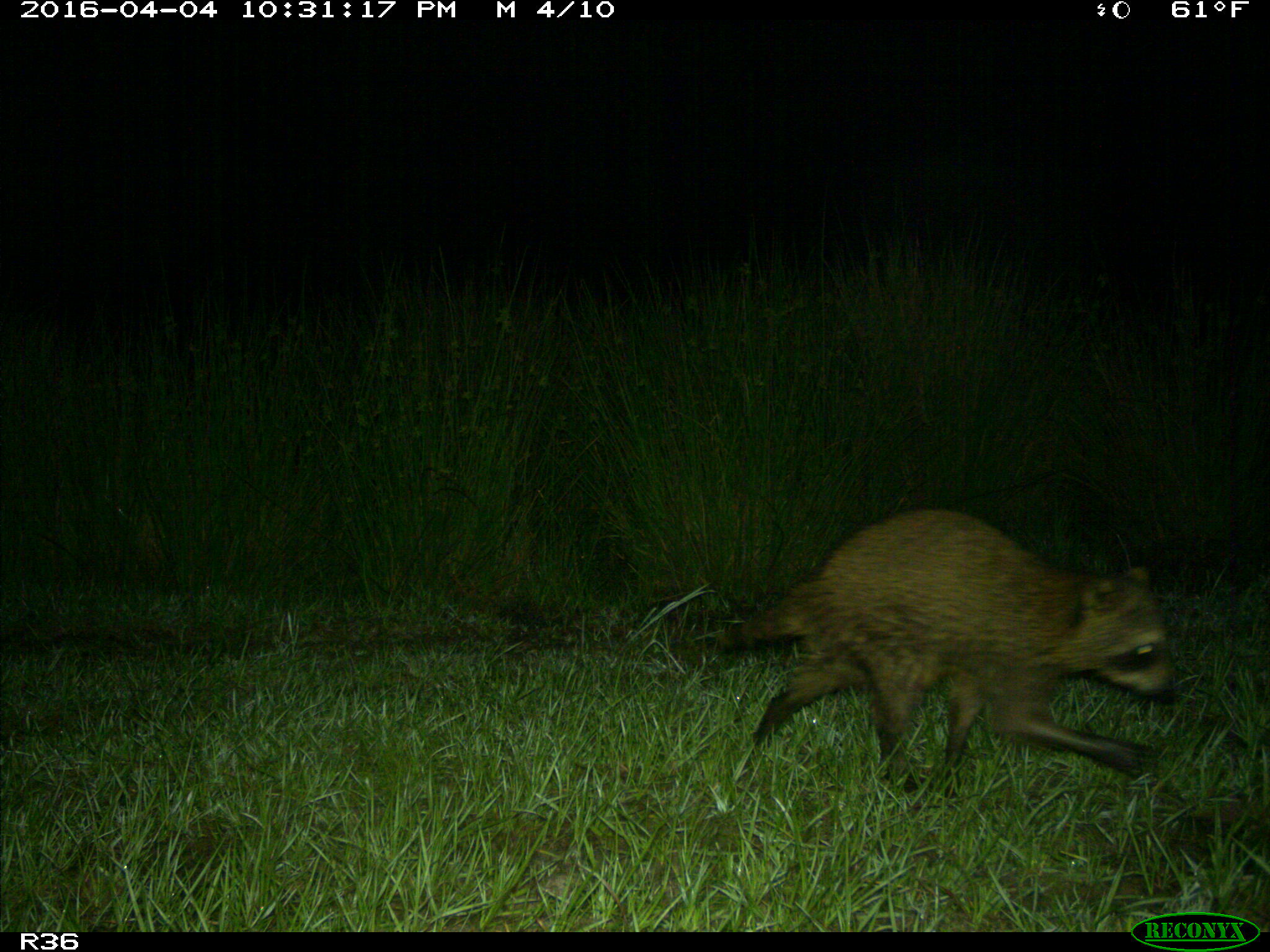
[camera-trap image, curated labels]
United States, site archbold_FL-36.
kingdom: Animalia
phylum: Chordata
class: Mammalia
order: Carnivora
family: Procyonidae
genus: Procyon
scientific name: Procyon lotor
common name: common raccoon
Procyon lotor (common raccoon).